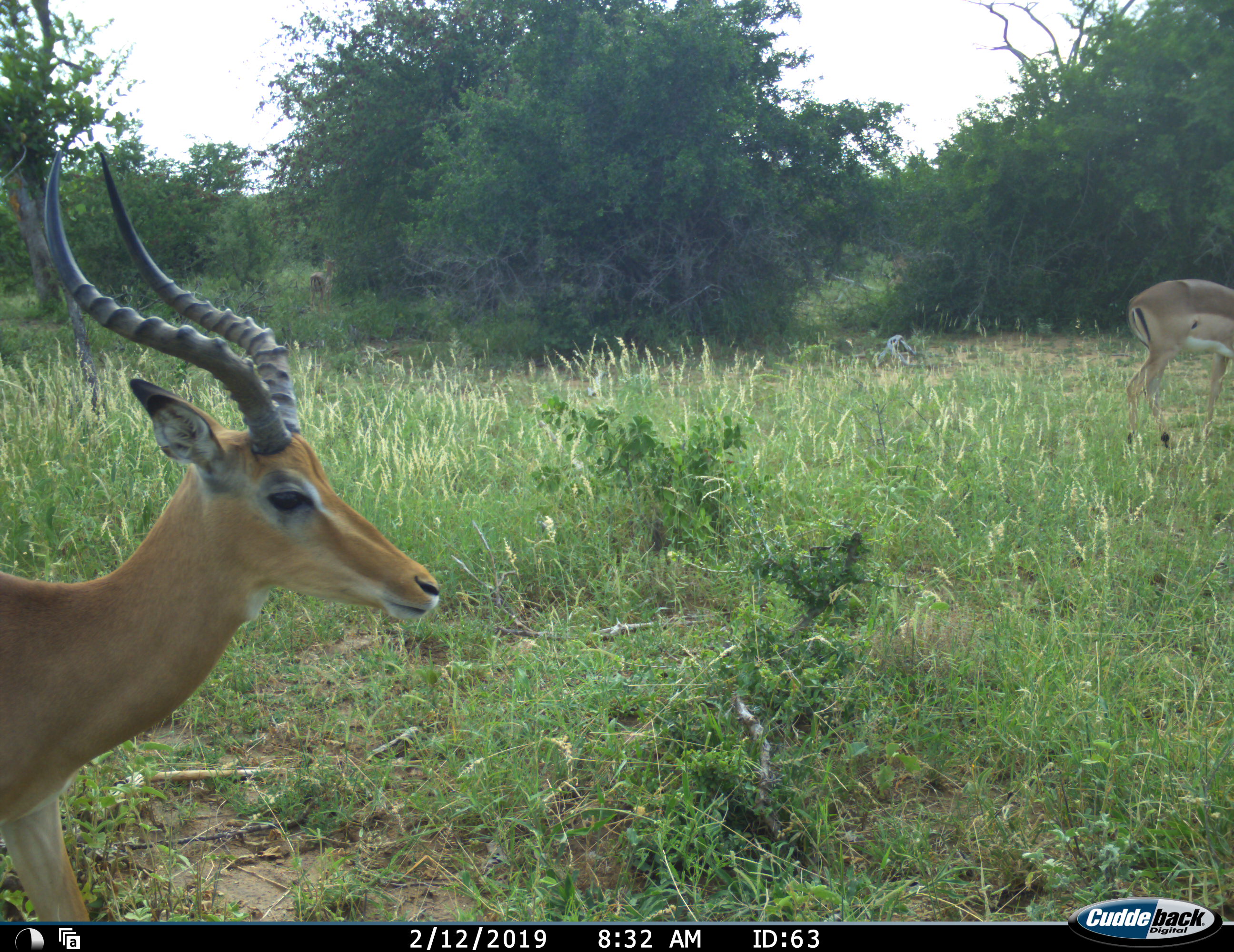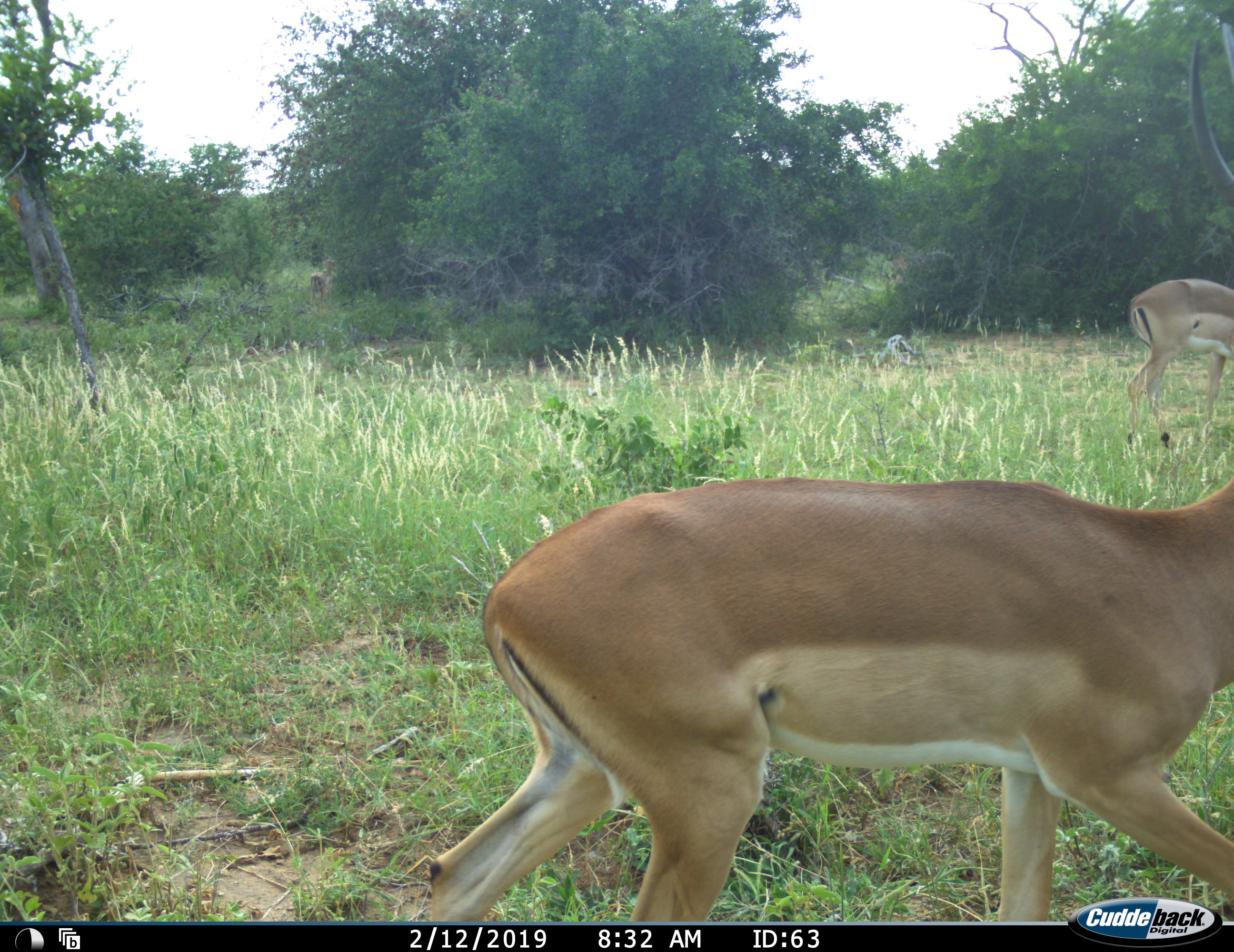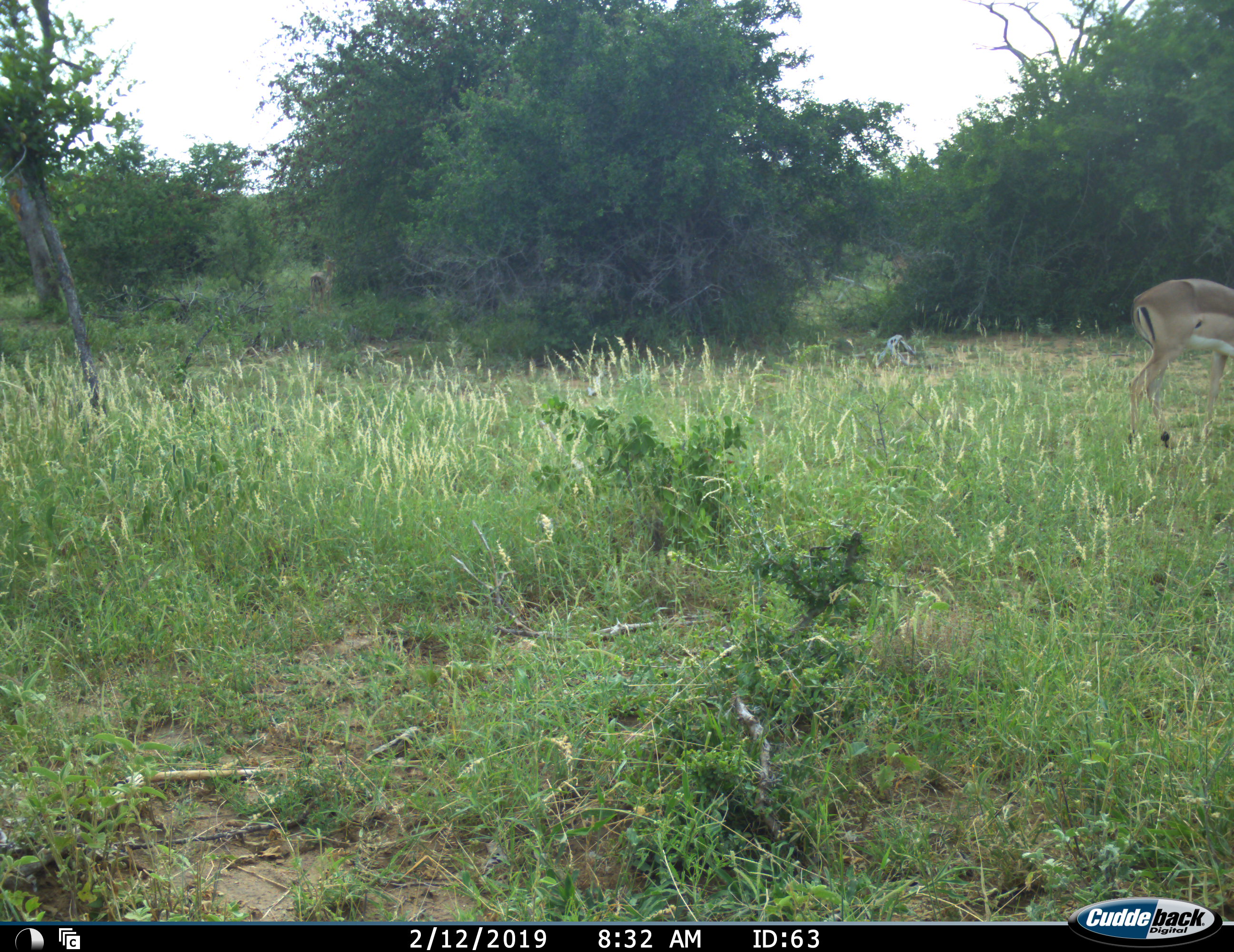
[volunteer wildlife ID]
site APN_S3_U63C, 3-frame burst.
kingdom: Animalia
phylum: Chordata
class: Mammalia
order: Artiodactyla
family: Bovidae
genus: Aepyceros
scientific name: Aepyceros melampus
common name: impala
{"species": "impala (Aepyceros melampus)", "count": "2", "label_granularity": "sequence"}